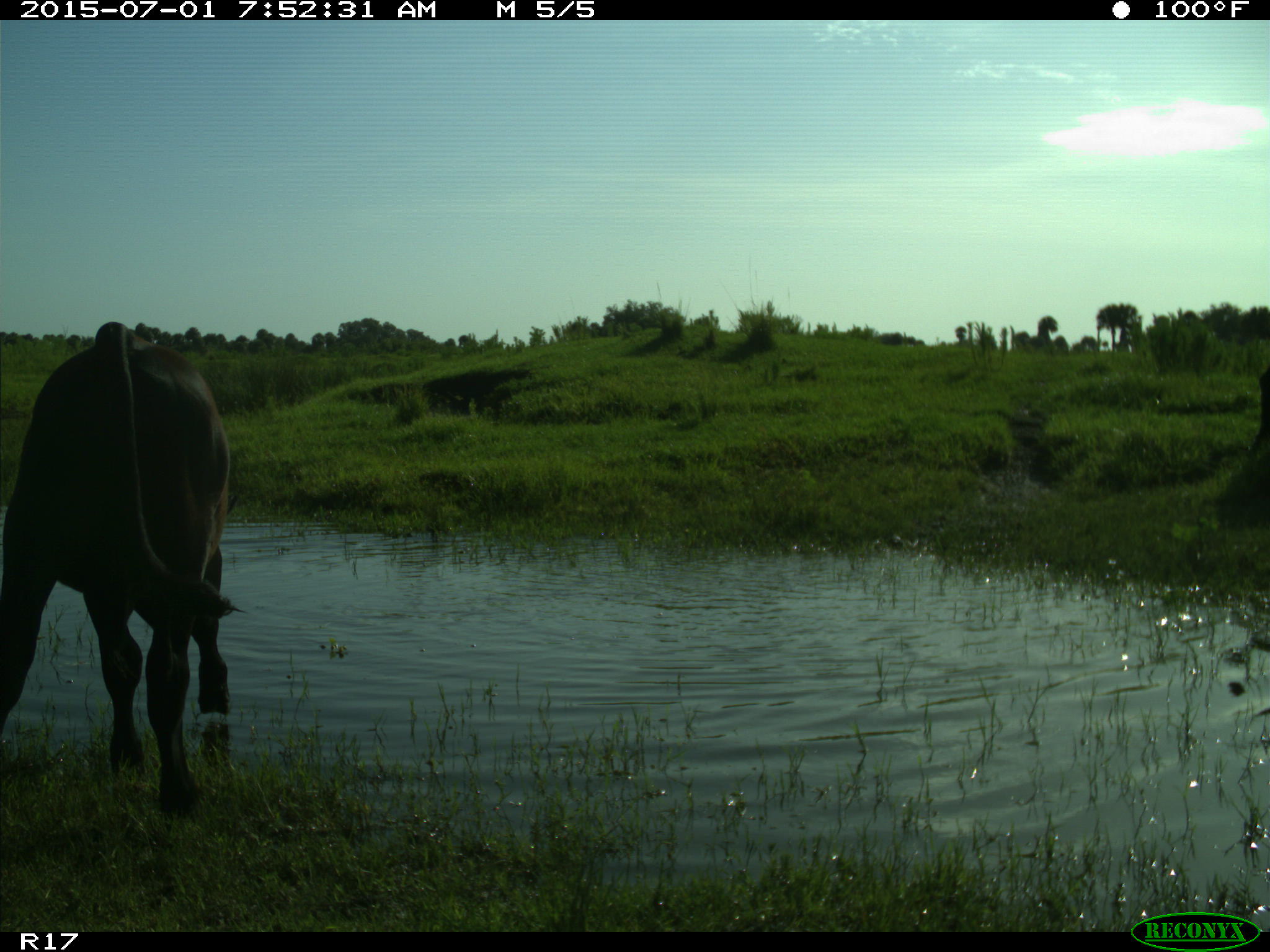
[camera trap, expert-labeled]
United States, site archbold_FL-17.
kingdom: Animalia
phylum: Chordata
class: Mammalia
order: Artiodactyla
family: Bovidae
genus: Bos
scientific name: Bos taurus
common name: domestic cow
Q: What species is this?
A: Bos taurus (domestic cow).